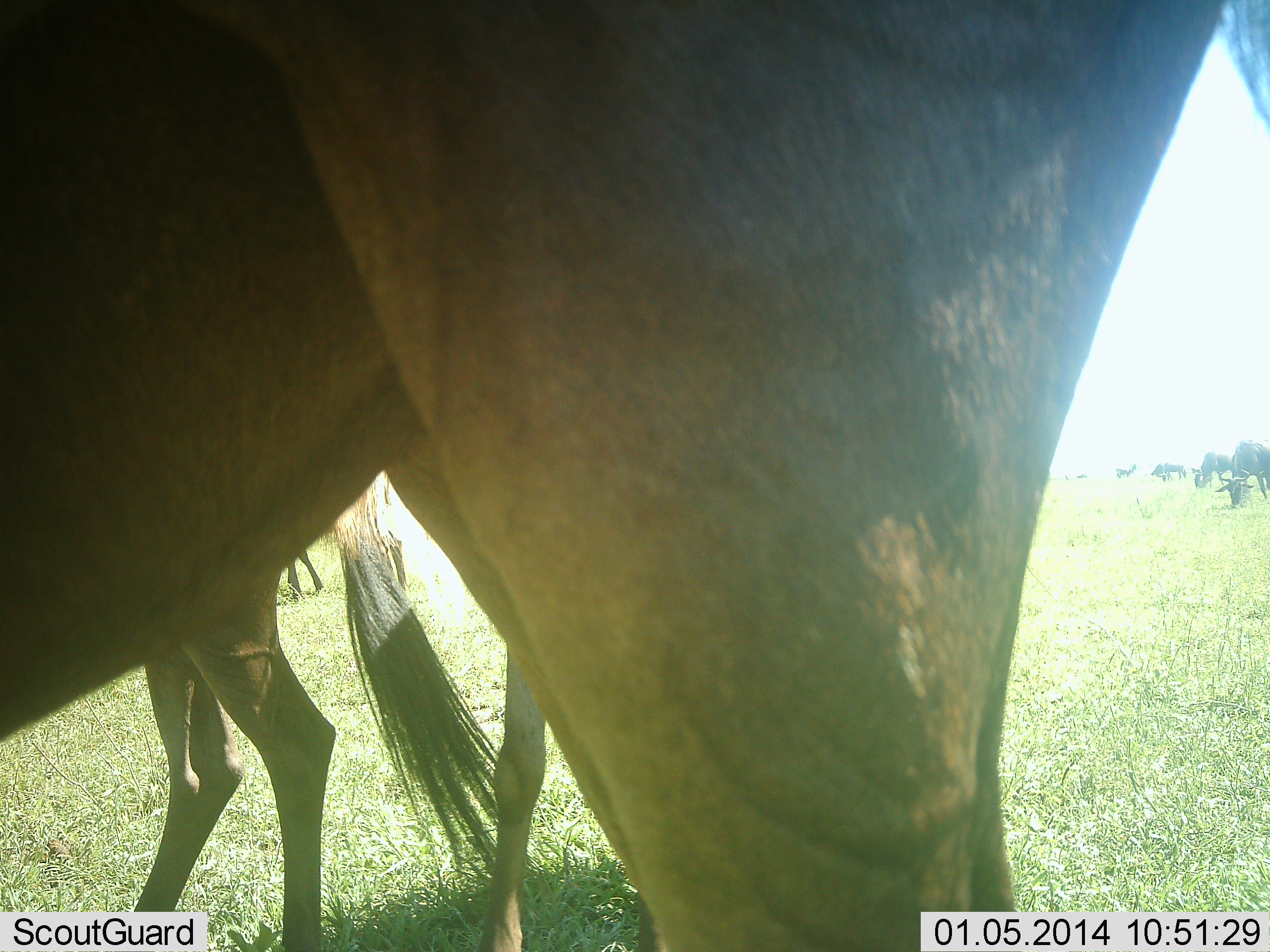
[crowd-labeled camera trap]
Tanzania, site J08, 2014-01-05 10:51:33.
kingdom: Animalia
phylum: Chordata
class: Mammalia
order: Artiodactyla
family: Bovidae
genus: Connochaetes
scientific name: Connochaetes taurinus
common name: blue wildebeest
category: wildebeest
Wildebeest (blue wildebeest) (Connochaetes taurinus), count 6. Behavior (volunteer vote fractions): standing 64%, resting 0%, moving 18%, interacting 0%. Young present (vote fraction): 9%. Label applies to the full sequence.